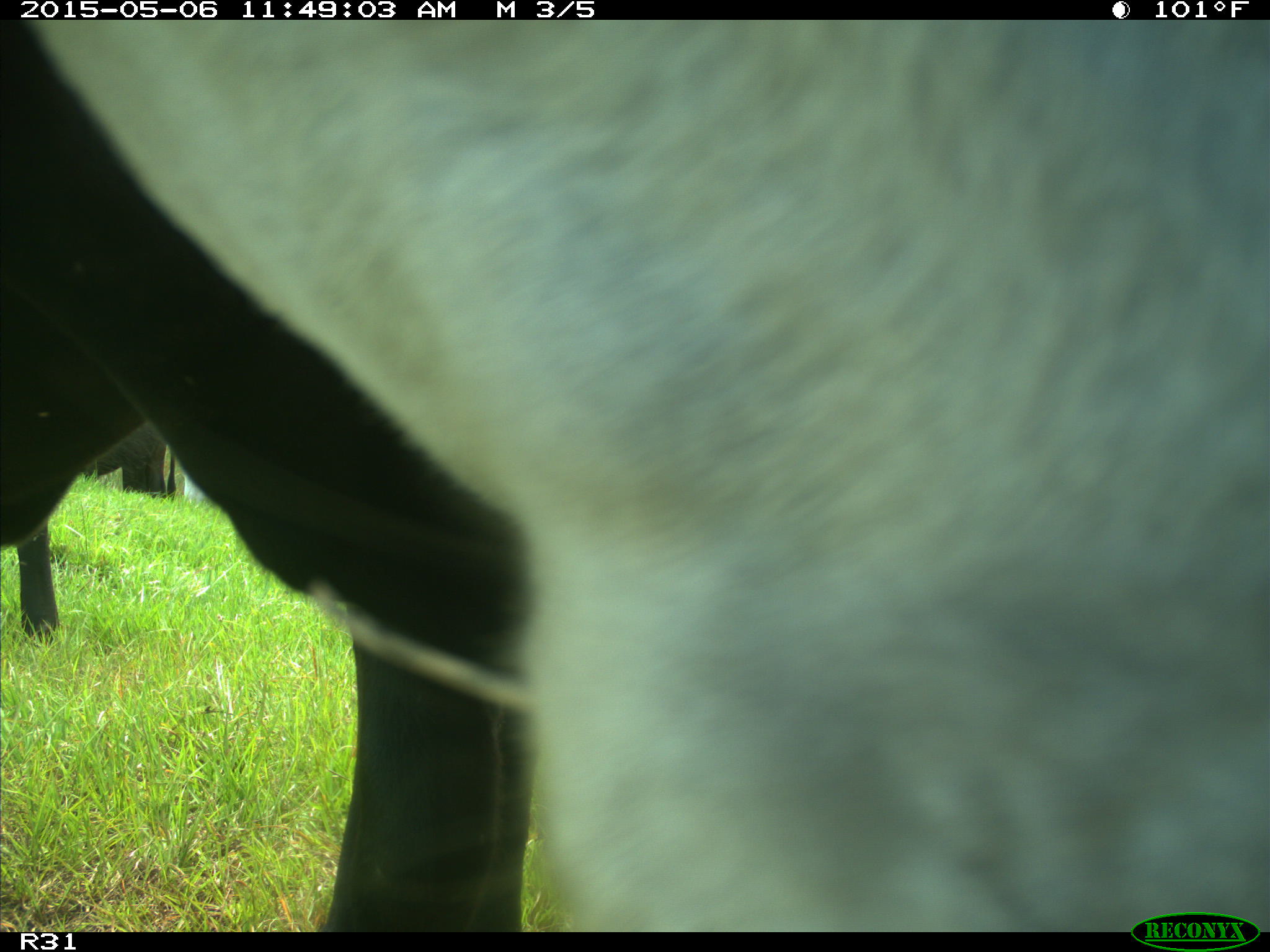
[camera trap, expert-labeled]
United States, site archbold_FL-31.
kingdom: Animalia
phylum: Chordata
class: Mammalia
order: Artiodactyla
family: Bovidae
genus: Bos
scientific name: Bos taurus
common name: domestic cow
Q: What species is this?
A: Bos taurus (domestic cow).